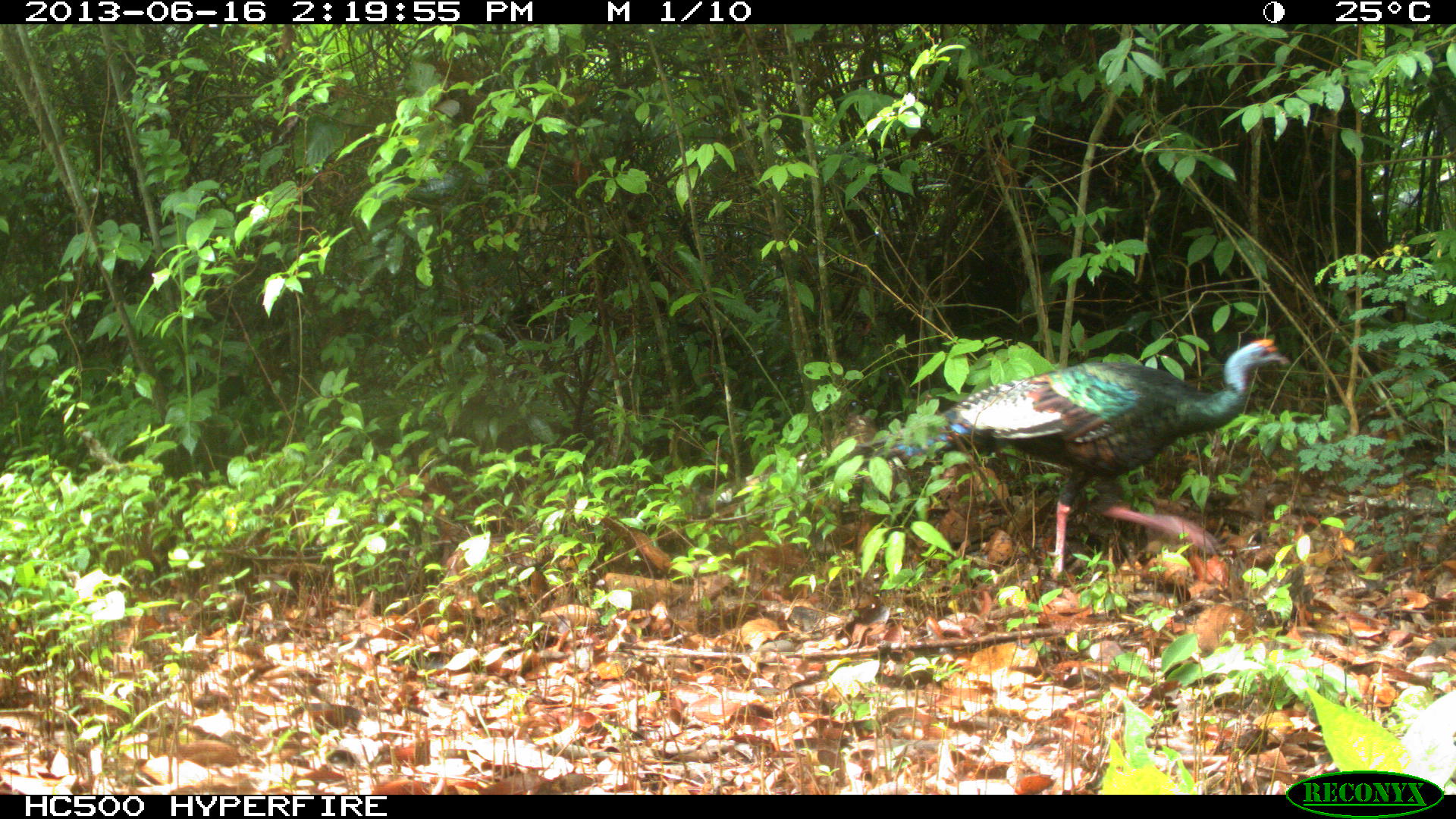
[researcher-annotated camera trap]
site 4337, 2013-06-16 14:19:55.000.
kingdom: Animalia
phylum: Chordata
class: Aves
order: Galliformes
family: Phasianidae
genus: Meleagris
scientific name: Meleagris ocellata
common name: ocellated turkey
Meleagris ocellata (ocellated turkey), count 1.